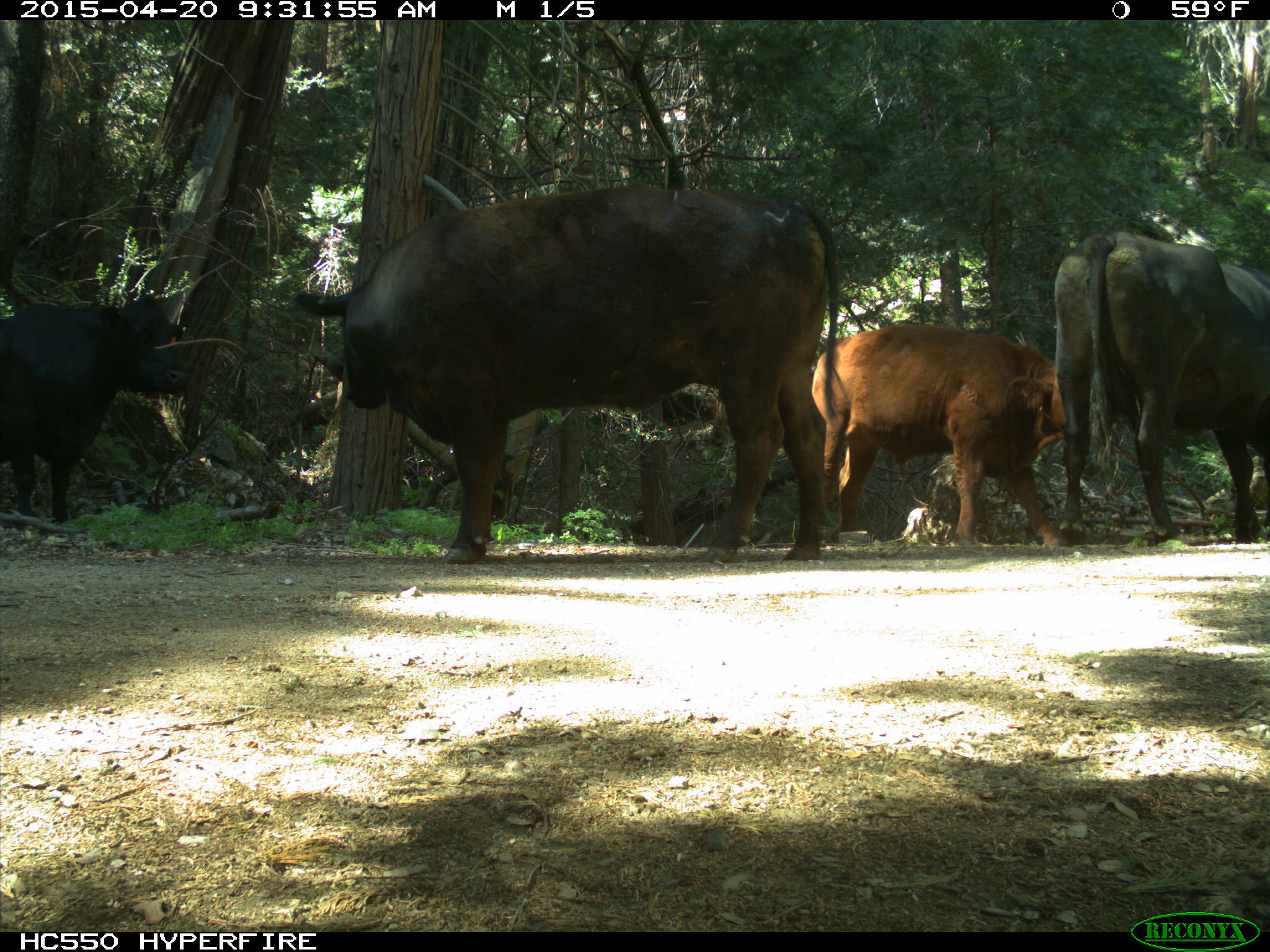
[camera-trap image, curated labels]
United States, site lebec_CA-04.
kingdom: Animalia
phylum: Chordata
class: Mammalia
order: Artiodactyla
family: Bovidae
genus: Bos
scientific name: Bos taurus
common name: domestic cow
Bos taurus (domestic cow).